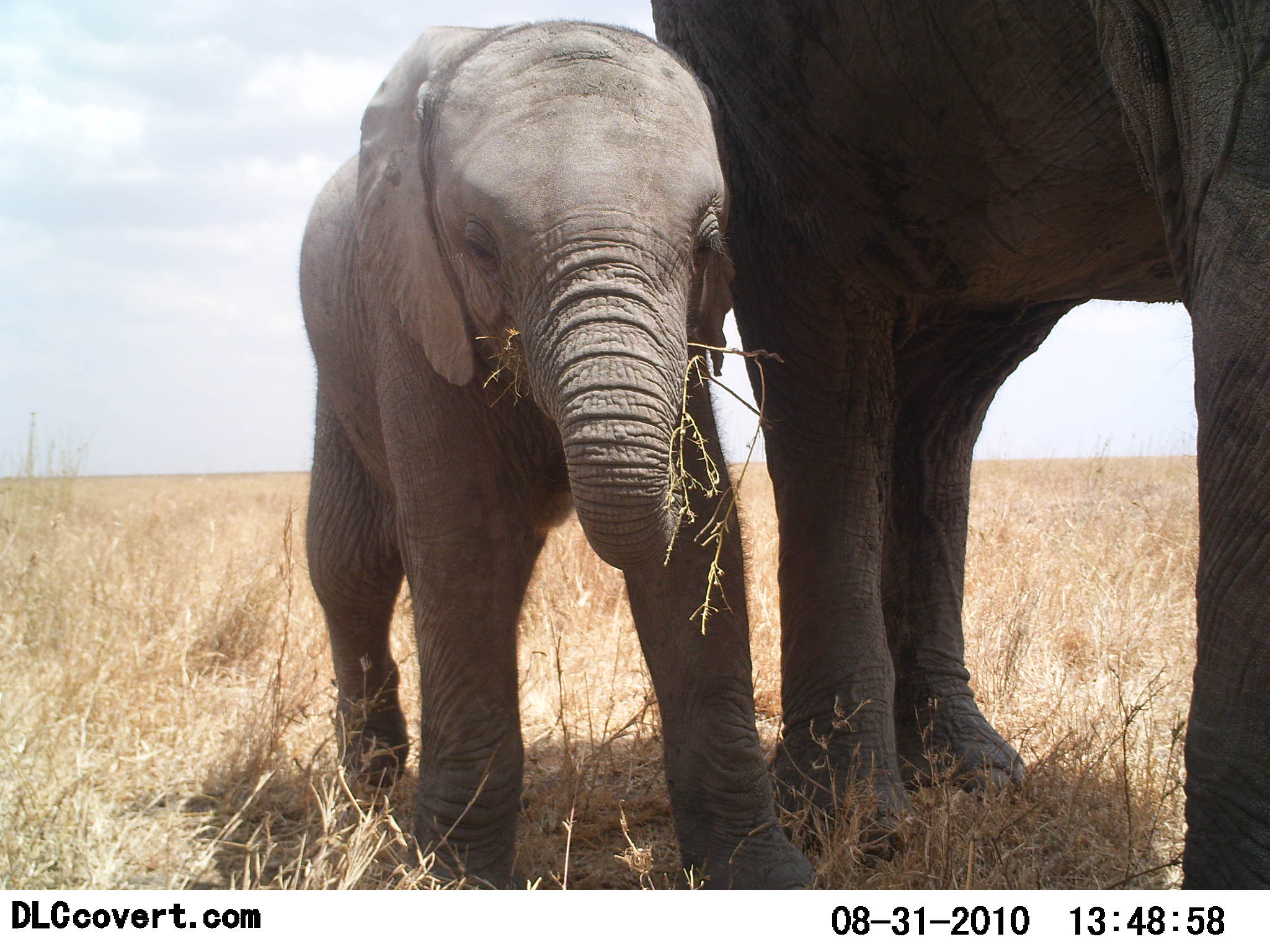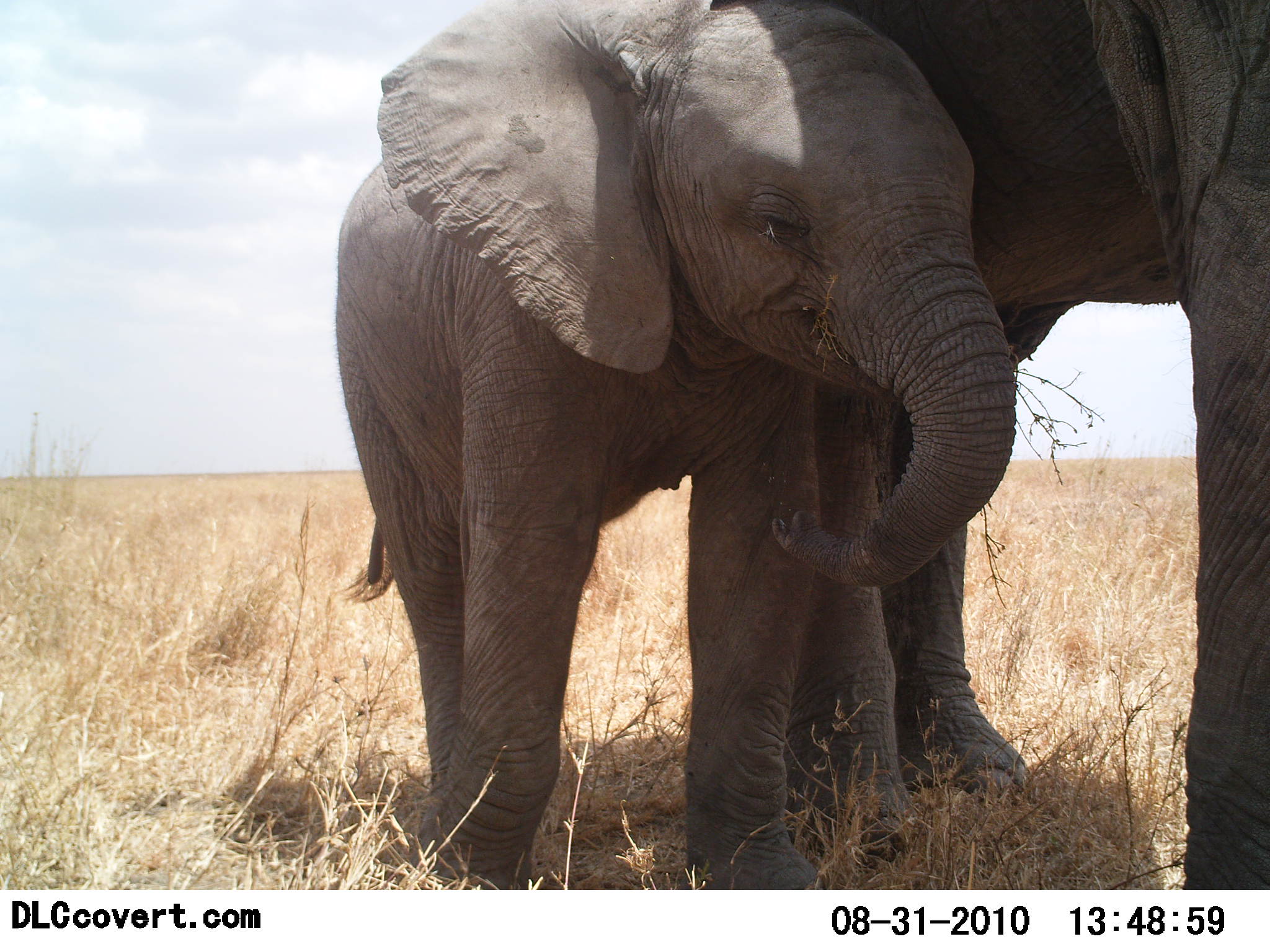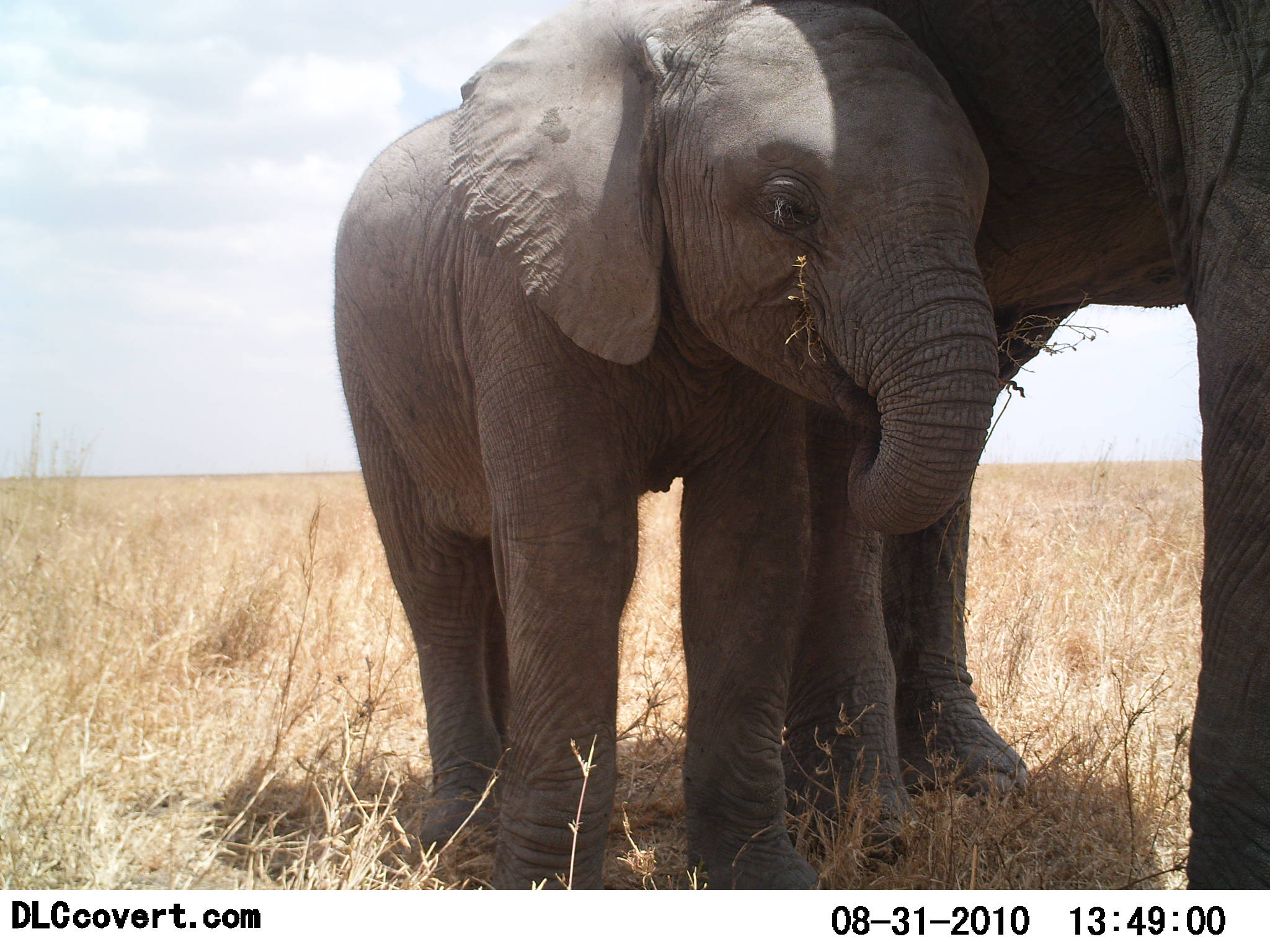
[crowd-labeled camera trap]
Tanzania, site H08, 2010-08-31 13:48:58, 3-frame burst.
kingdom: Animalia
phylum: Chordata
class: Mammalia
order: Proboscidea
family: Elephantidae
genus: Loxodonta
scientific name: Loxodonta africana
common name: african bush elephant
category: elephant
Elephant (african bush elephant) (Loxodonta africana), count 2. Behavior (volunteer vote fractions): standing 86%, resting 0%, moving 5%, interacting 19%. Young present (vote fraction): 81%. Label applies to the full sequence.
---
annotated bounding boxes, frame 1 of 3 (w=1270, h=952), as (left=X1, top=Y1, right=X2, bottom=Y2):
animal: (left=649, top=0, right=1270, bottom=889); (left=299, top=17, right=815, bottom=891)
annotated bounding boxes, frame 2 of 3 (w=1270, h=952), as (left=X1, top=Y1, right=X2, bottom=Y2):
animal: (left=331, top=0, right=1016, bottom=891); (left=711, top=1, right=1270, bottom=889)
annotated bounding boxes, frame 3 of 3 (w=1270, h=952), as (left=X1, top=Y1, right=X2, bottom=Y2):
animal: (left=333, top=1, right=1016, bottom=892); (left=711, top=1, right=1270, bottom=889)